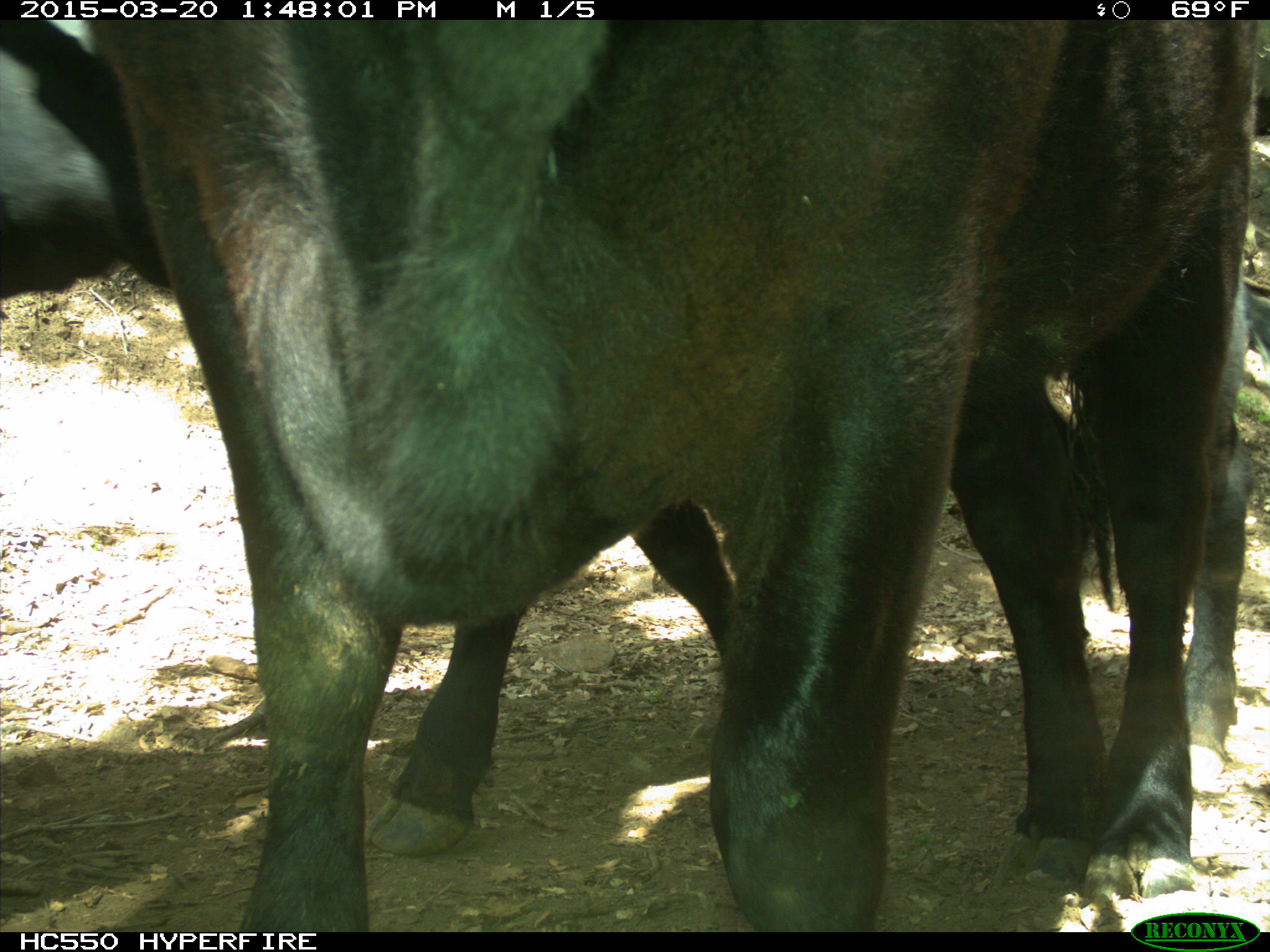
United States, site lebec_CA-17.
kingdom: Animalia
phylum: Chordata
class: Mammalia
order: Artiodactyla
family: Bovidae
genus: Bos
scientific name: Bos taurus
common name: domestic cow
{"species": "Bos taurus (domestic cow)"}